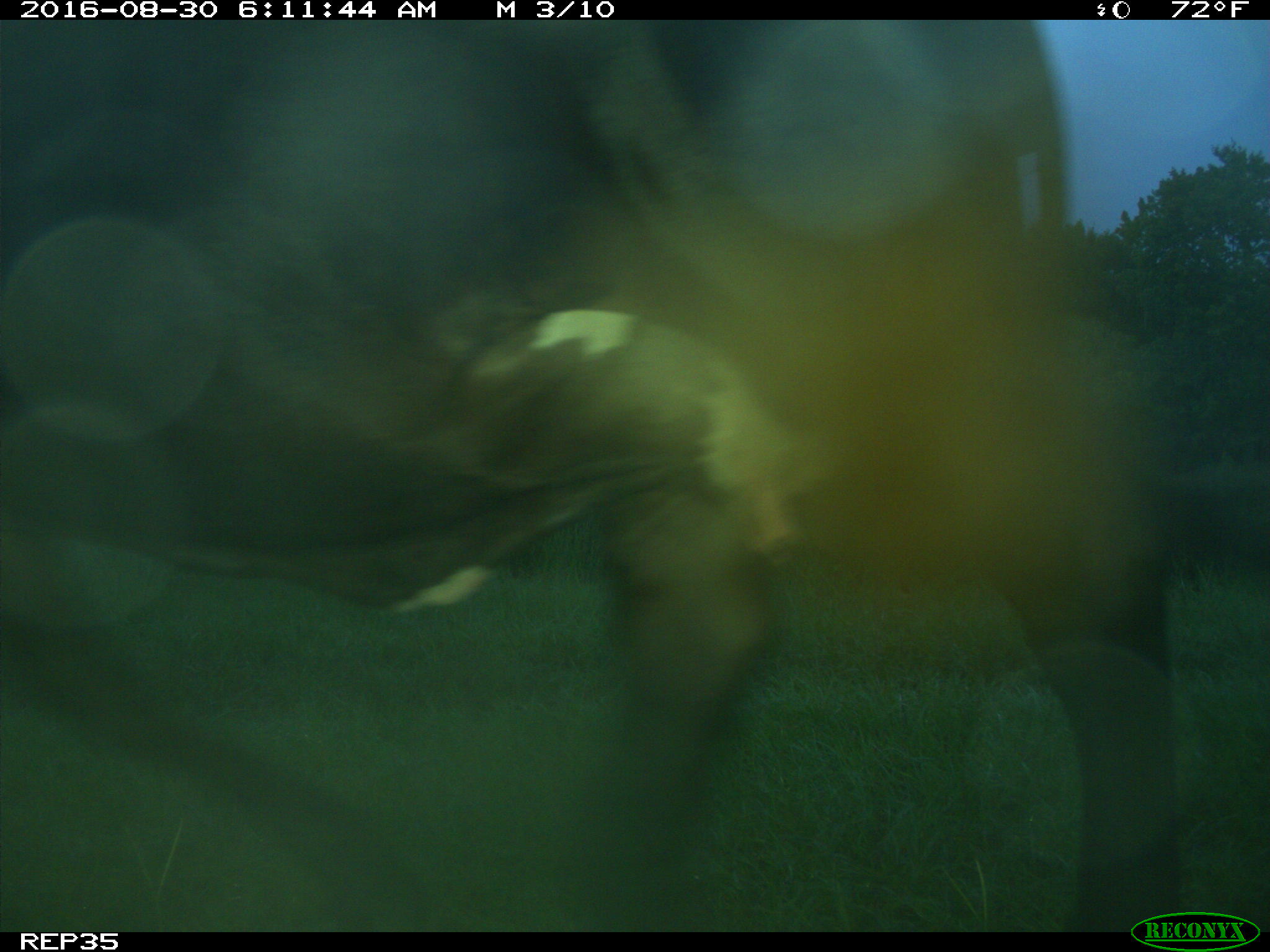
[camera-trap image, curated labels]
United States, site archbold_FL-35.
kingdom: Animalia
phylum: Chordata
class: Mammalia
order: Artiodactyla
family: Bovidae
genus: Bos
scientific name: Bos taurus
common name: domestic cow